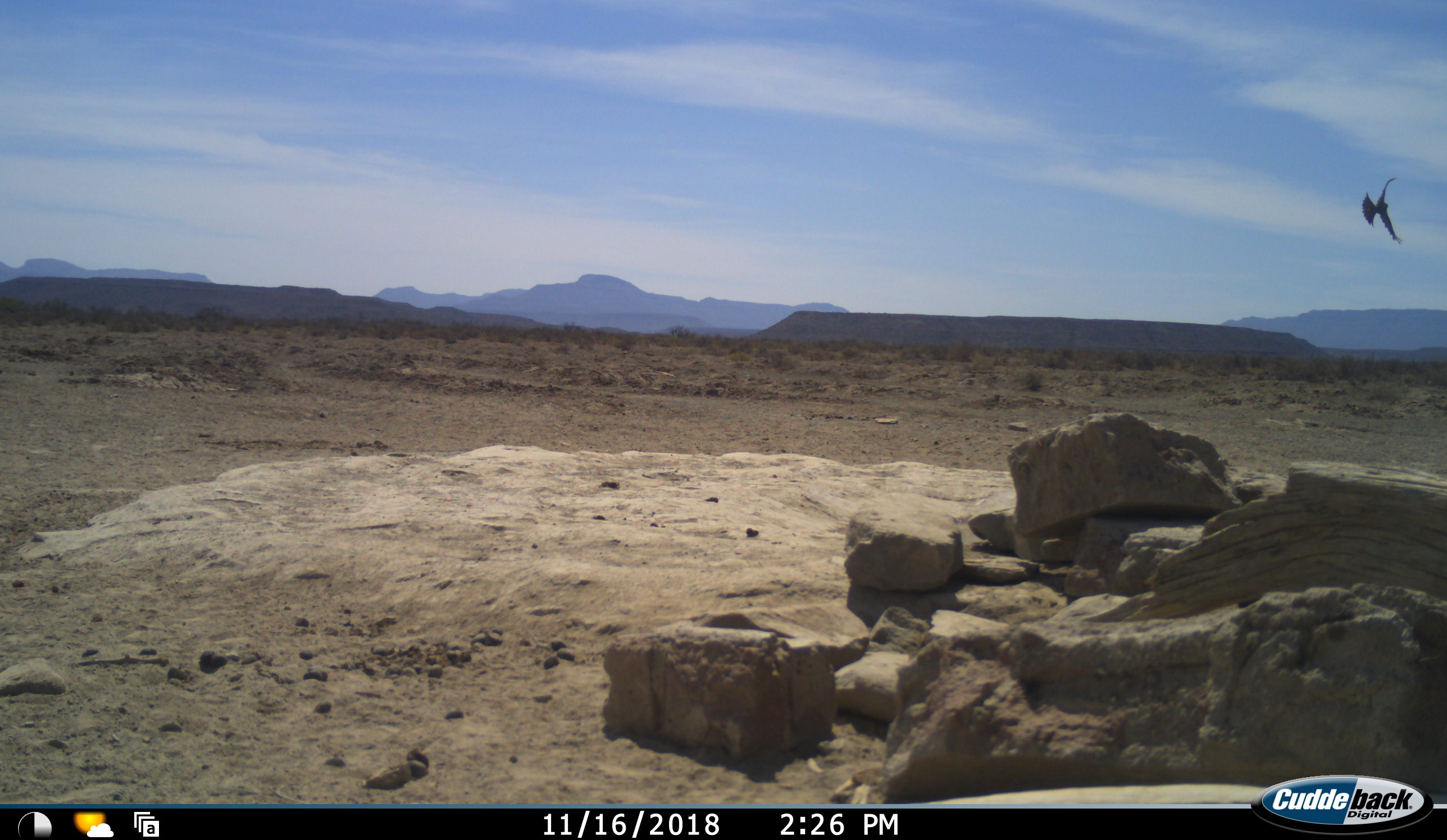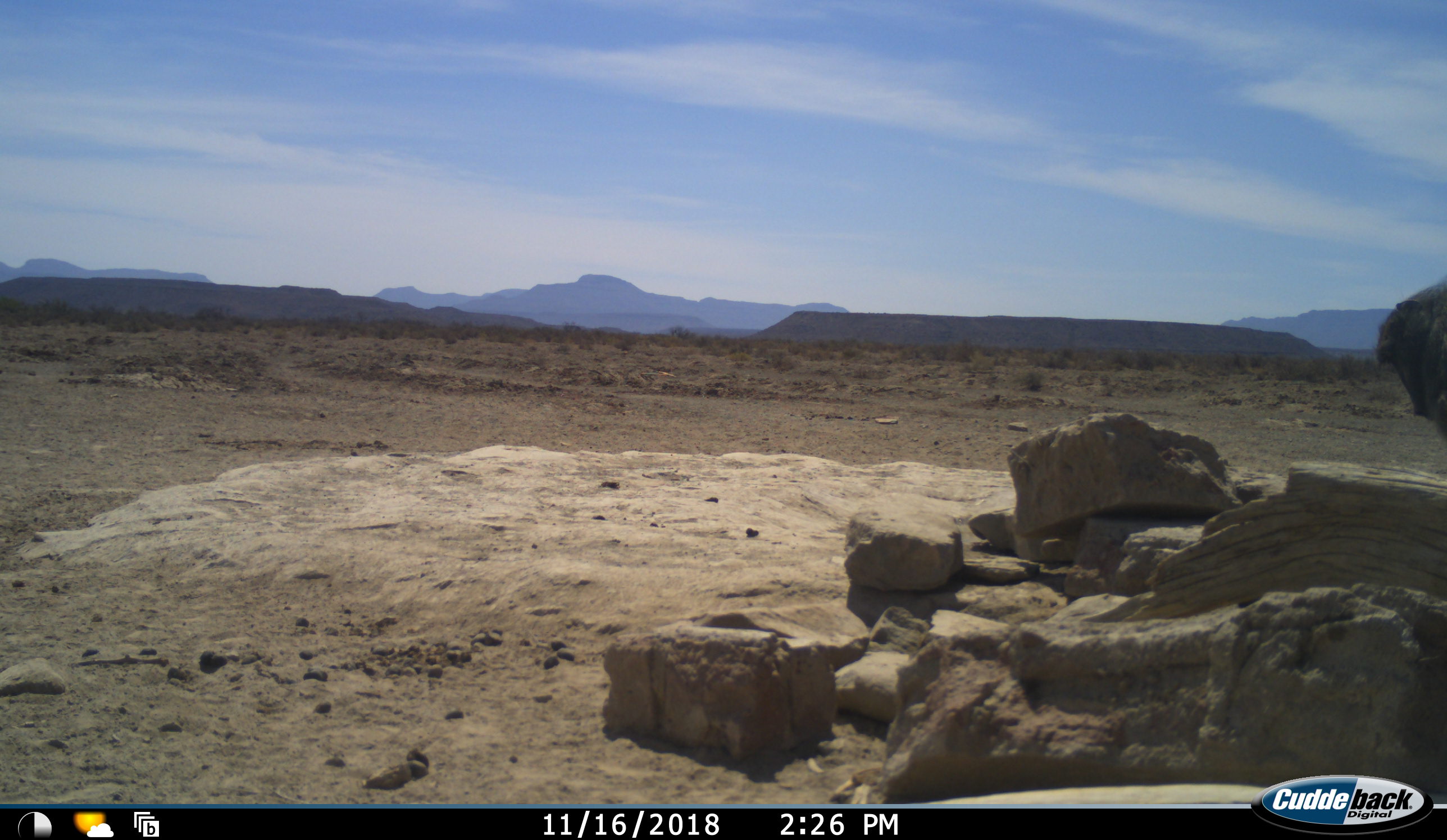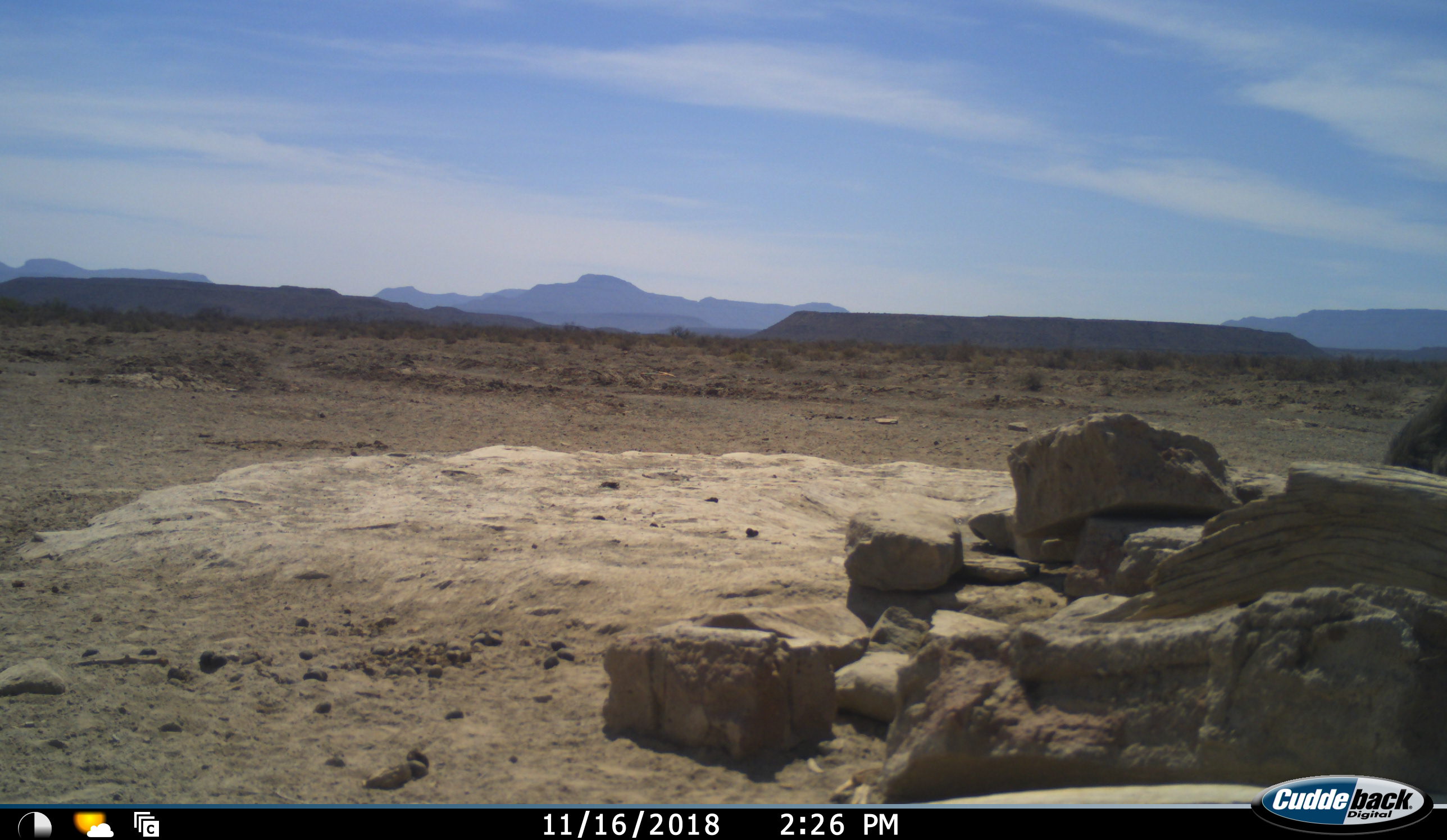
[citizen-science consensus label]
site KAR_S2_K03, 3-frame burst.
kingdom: Animalia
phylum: Chordata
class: Mammalia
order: Primates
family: Cercopithecidae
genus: Papio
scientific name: Papio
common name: baboon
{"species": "baboon (Papio)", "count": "1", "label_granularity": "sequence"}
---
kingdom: Animalia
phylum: Chordata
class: Aves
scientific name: Aves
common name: bird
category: birdother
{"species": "birdother (bird) (Aves)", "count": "1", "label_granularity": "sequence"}